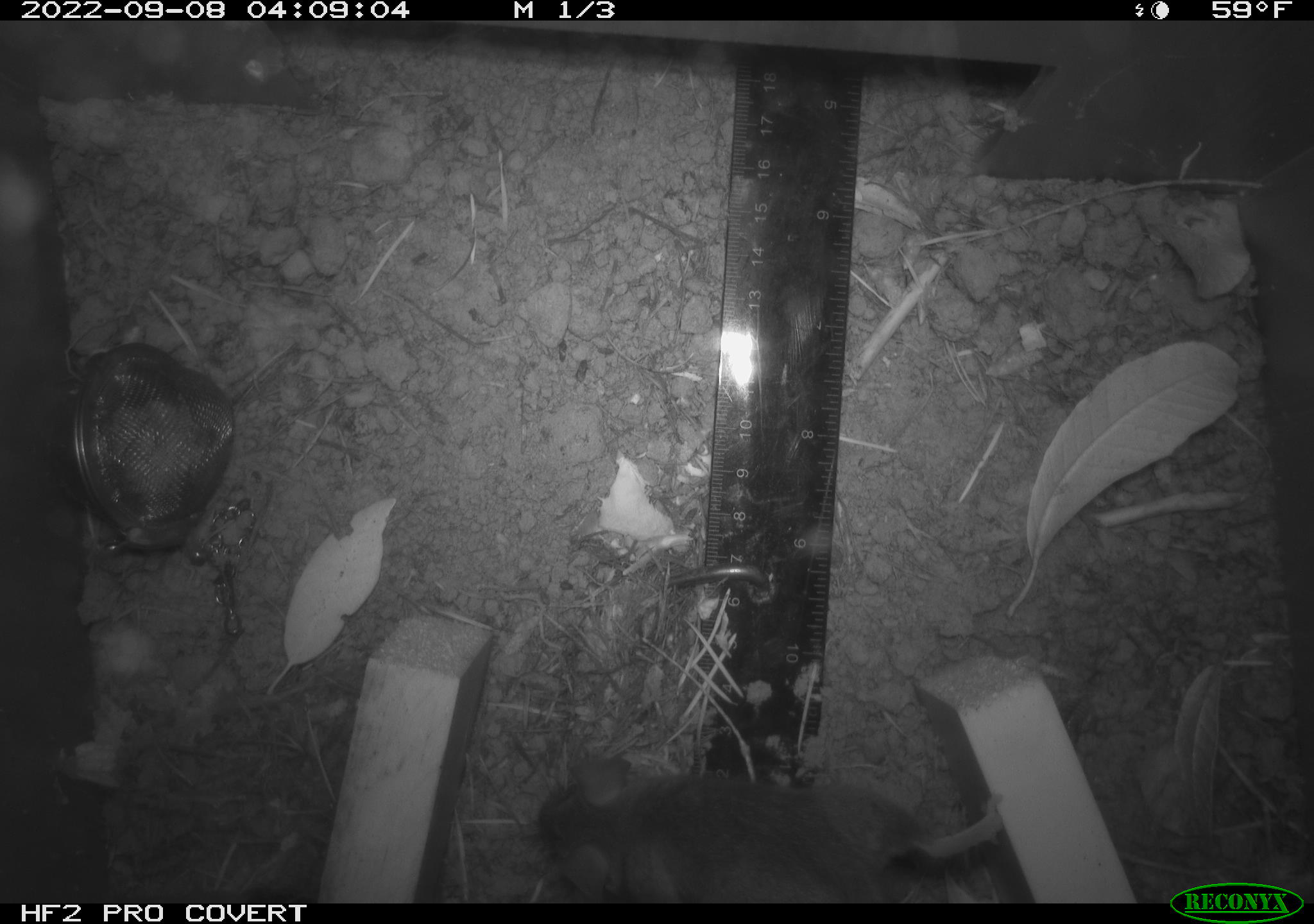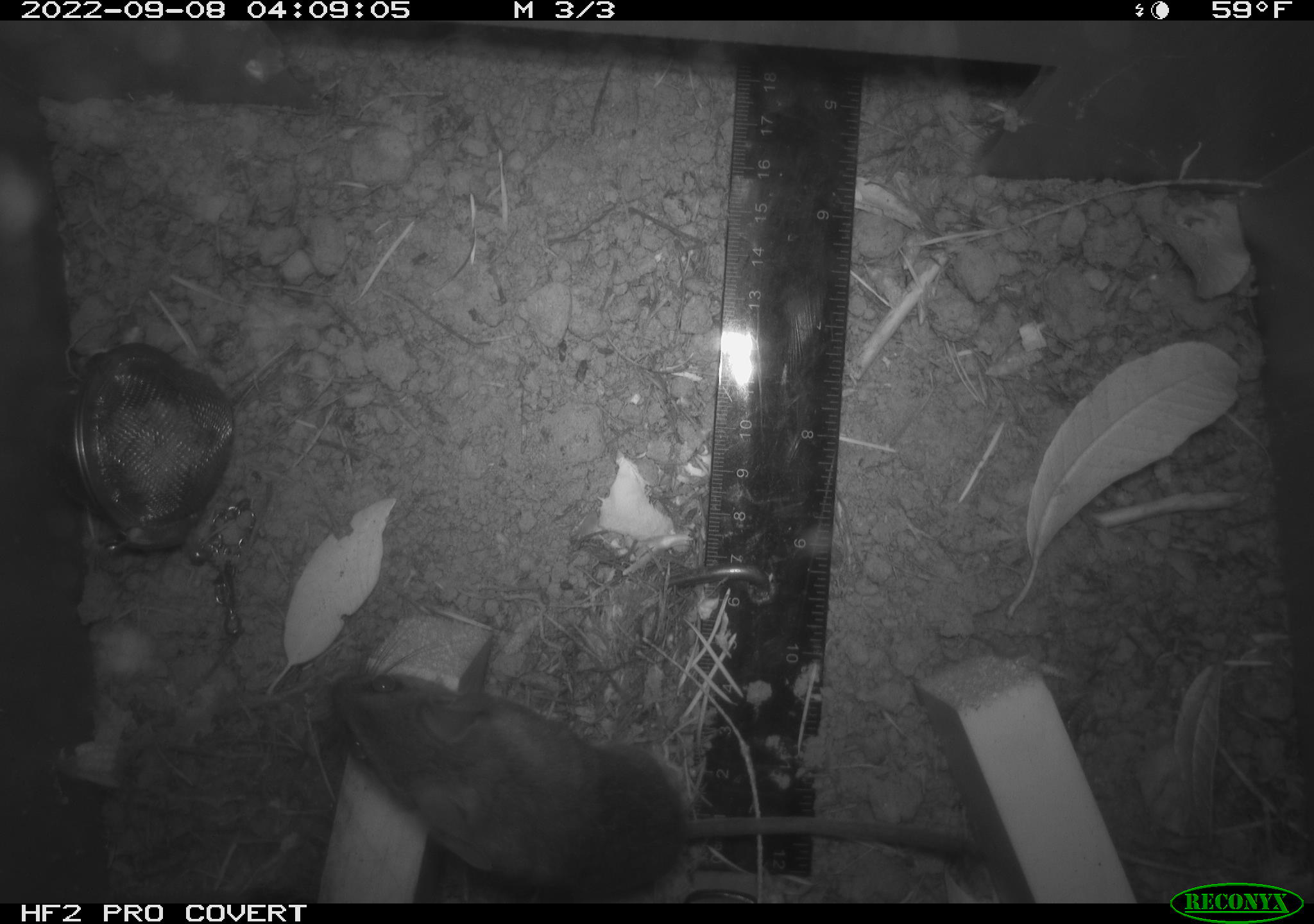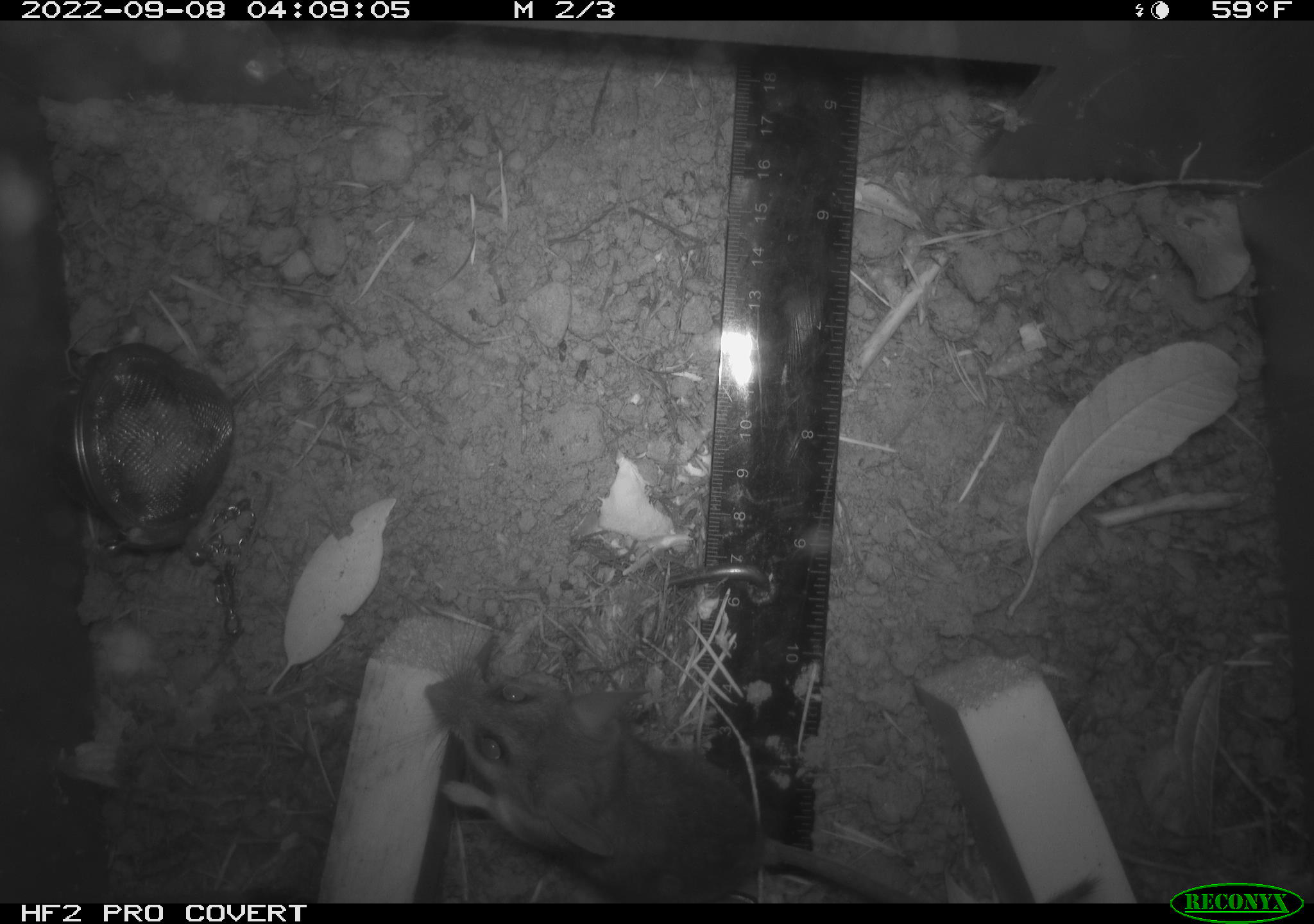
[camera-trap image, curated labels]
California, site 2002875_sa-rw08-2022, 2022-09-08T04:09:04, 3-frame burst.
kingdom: Animalia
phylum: Chordata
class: Mammalia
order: Rodentia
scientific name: Rodentia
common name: mouse species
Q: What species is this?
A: Mouse species (Rodentia).